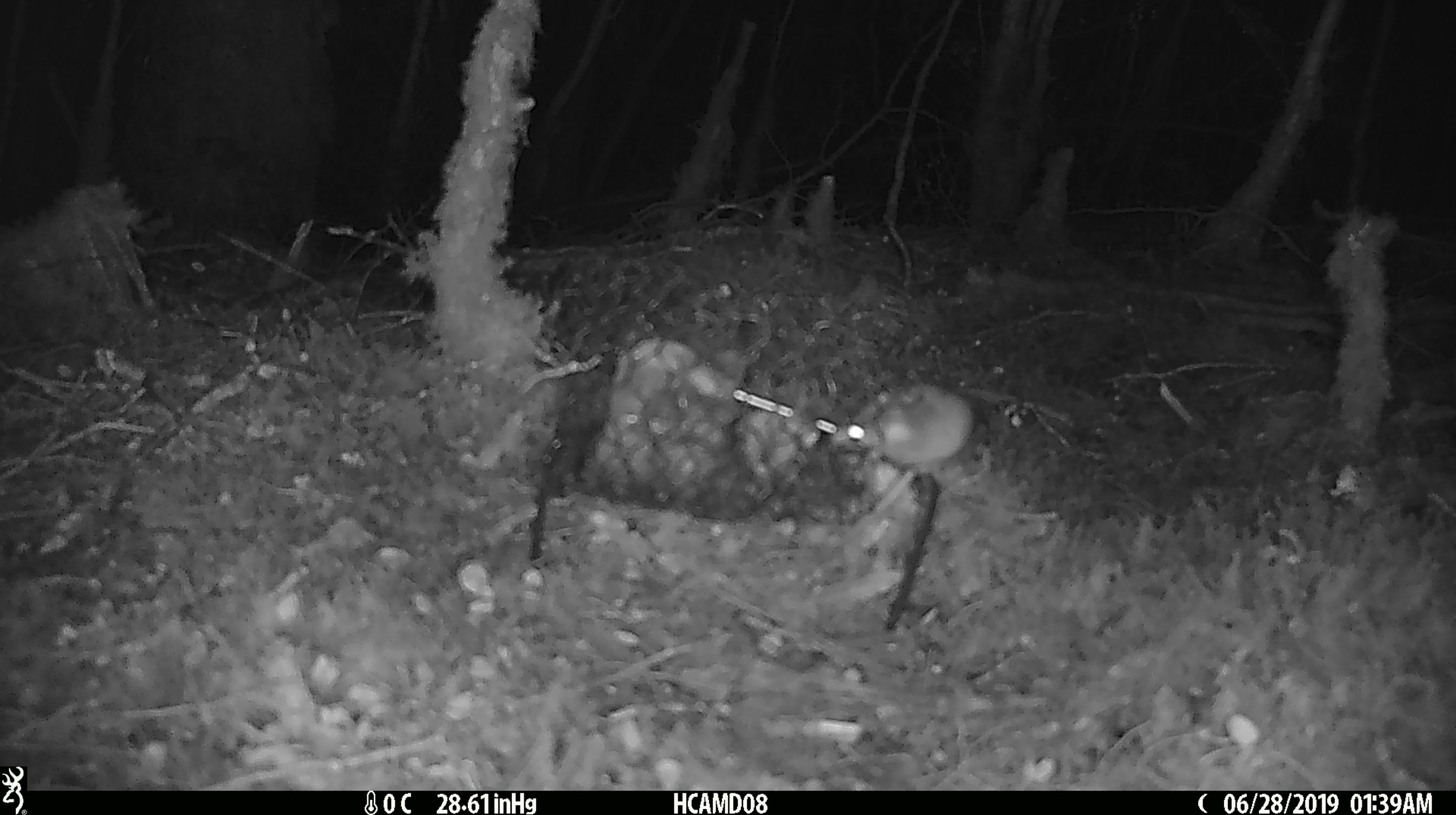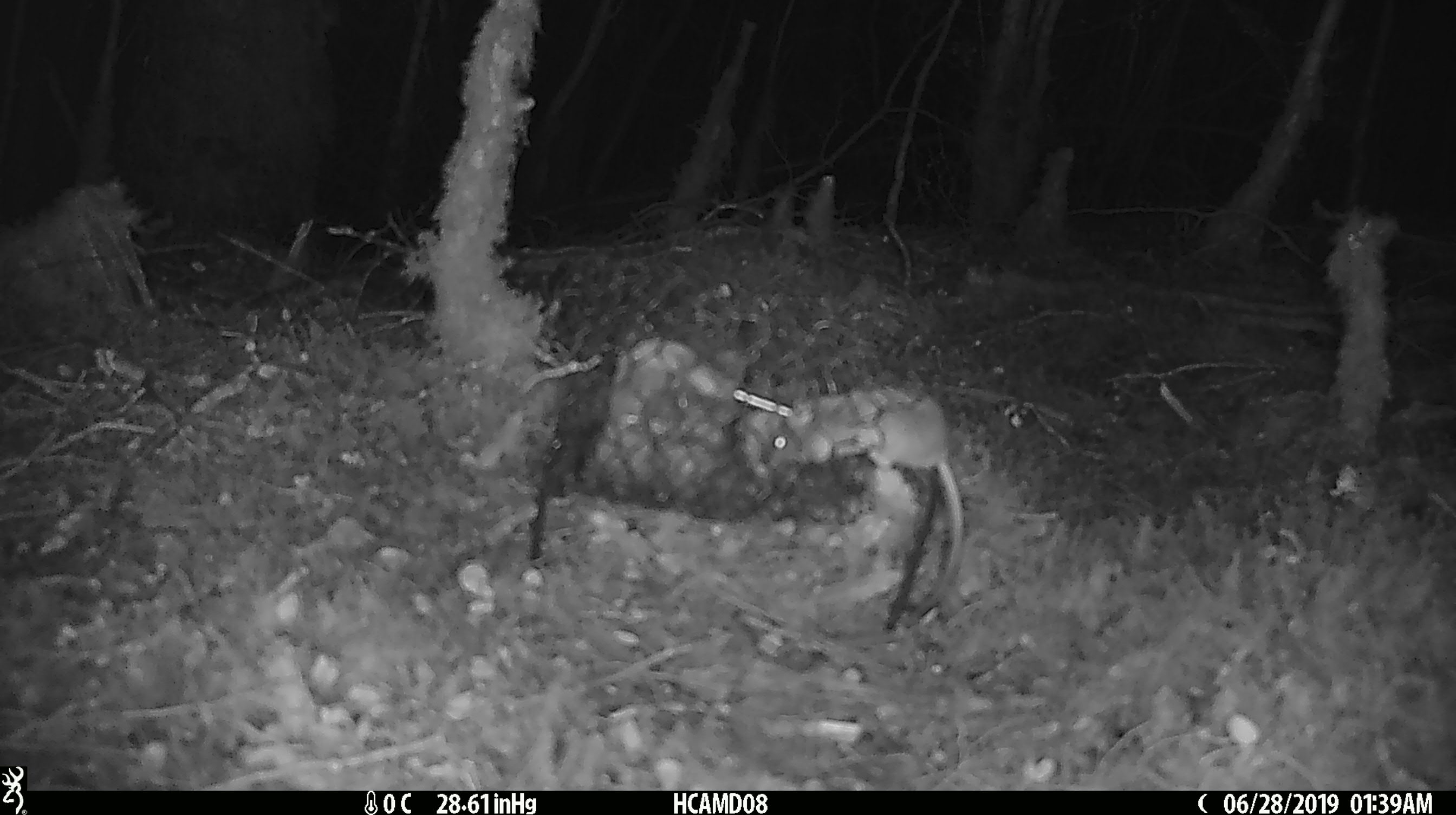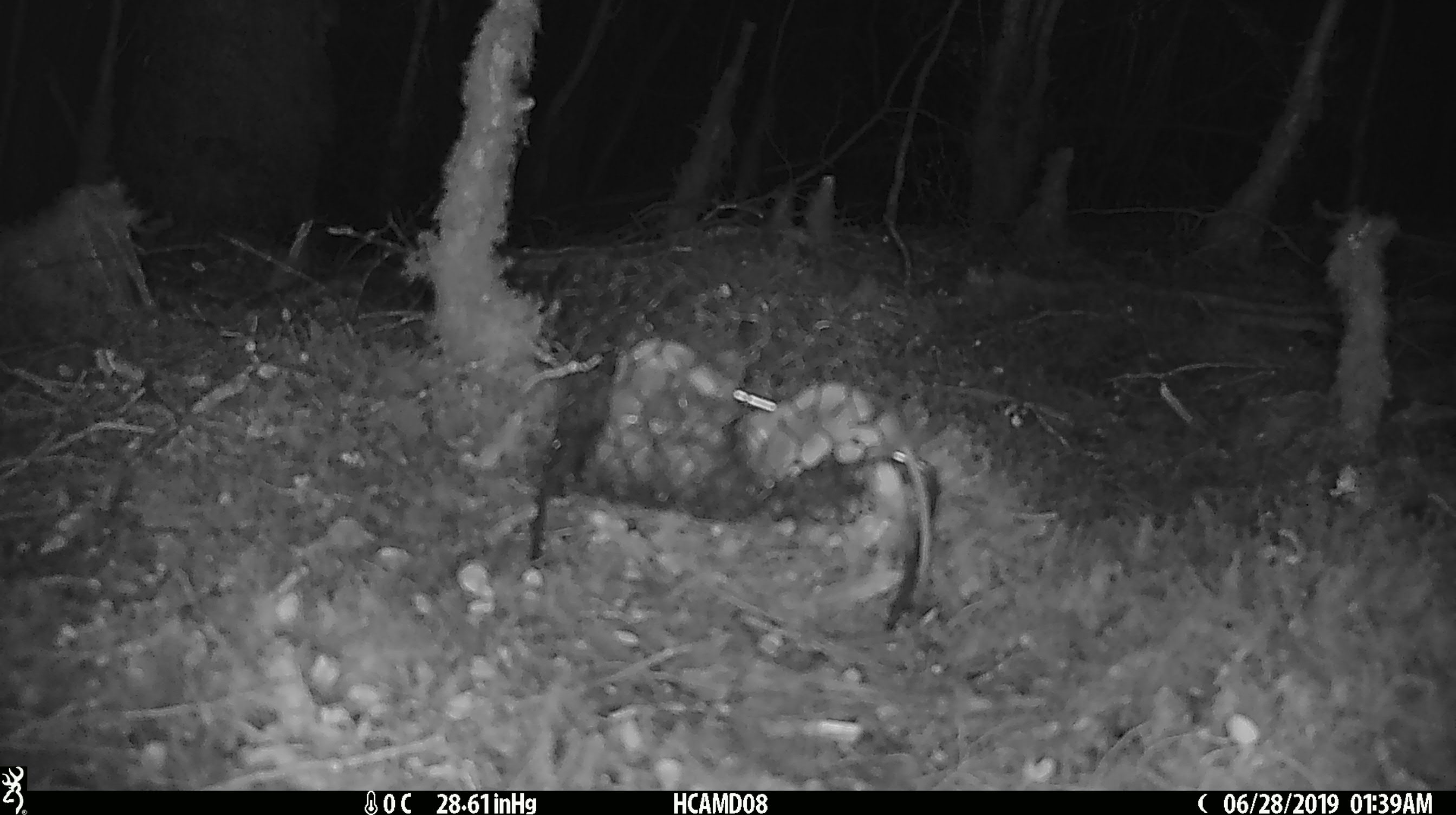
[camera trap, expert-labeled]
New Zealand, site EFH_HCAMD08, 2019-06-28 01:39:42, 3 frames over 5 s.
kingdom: Animalia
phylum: Chordata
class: Mammalia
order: Rodentia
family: Muridae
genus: Mus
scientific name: Mus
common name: mouse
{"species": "mouse (Mus)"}